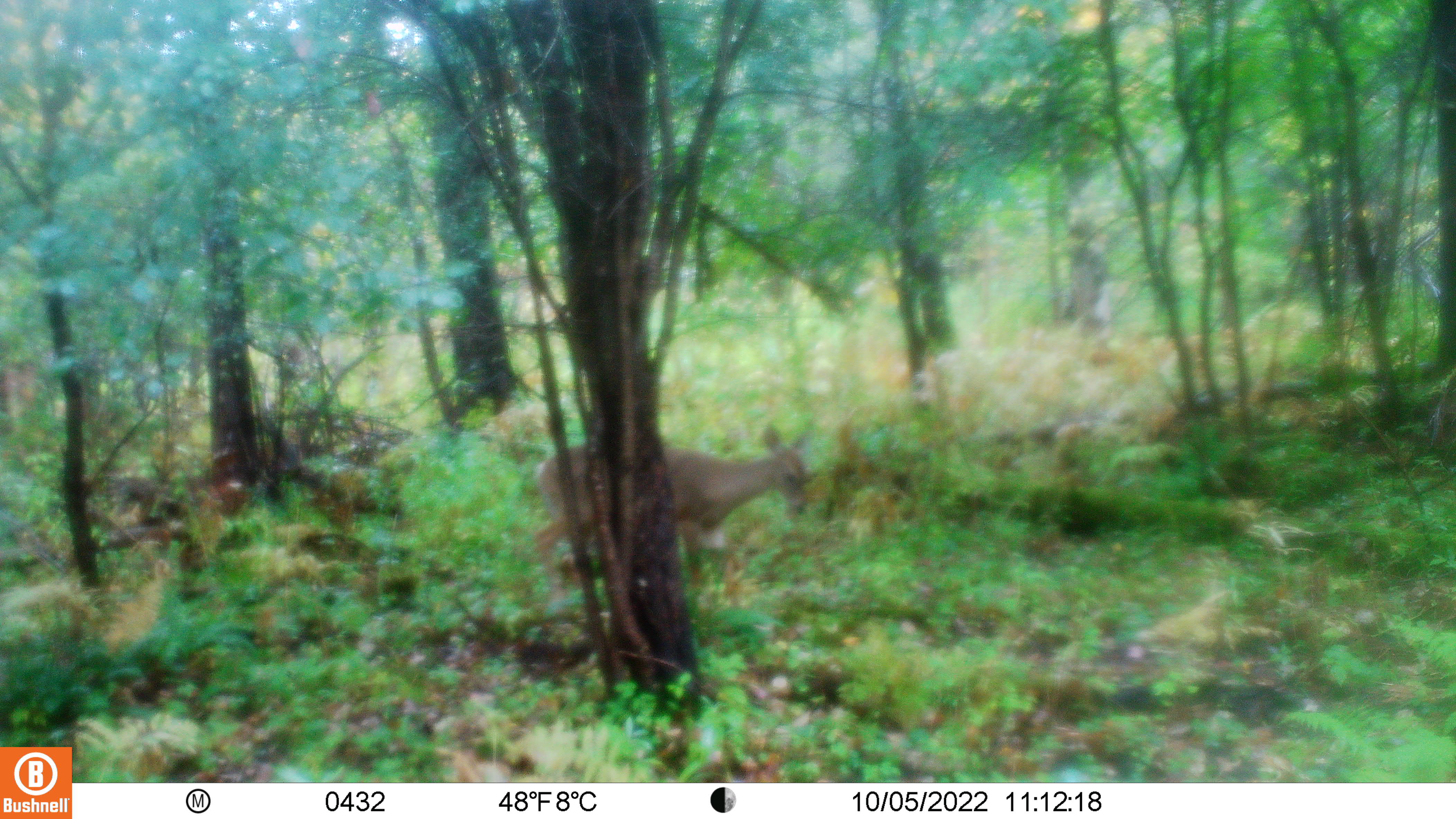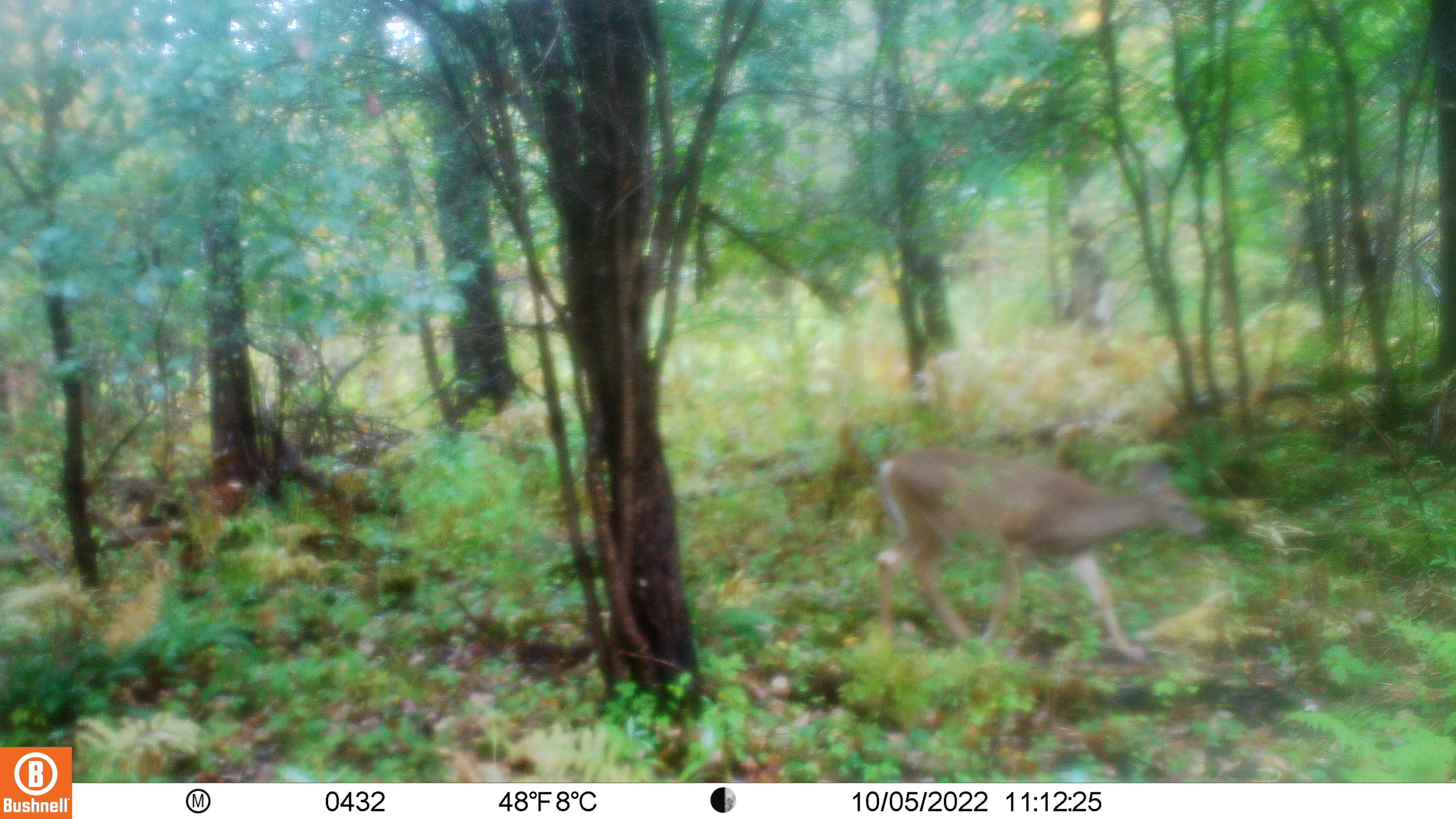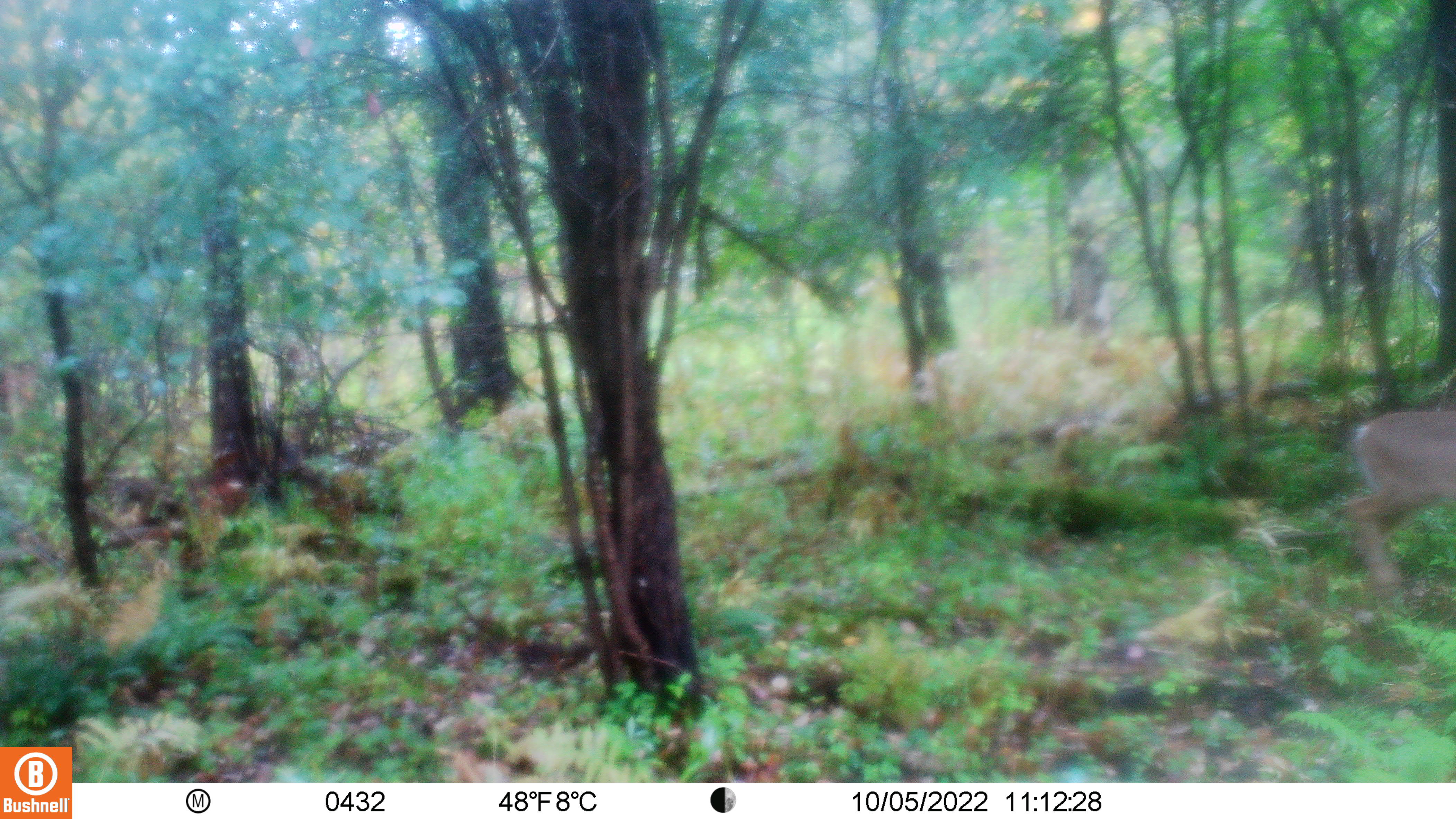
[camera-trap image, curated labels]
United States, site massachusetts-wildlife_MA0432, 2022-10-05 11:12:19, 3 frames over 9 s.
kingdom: Animalia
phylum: Chordata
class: Mammalia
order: Artiodactyla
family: Cervidae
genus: Odocoileus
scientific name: Odocoileus virginianus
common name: white-tailed deer